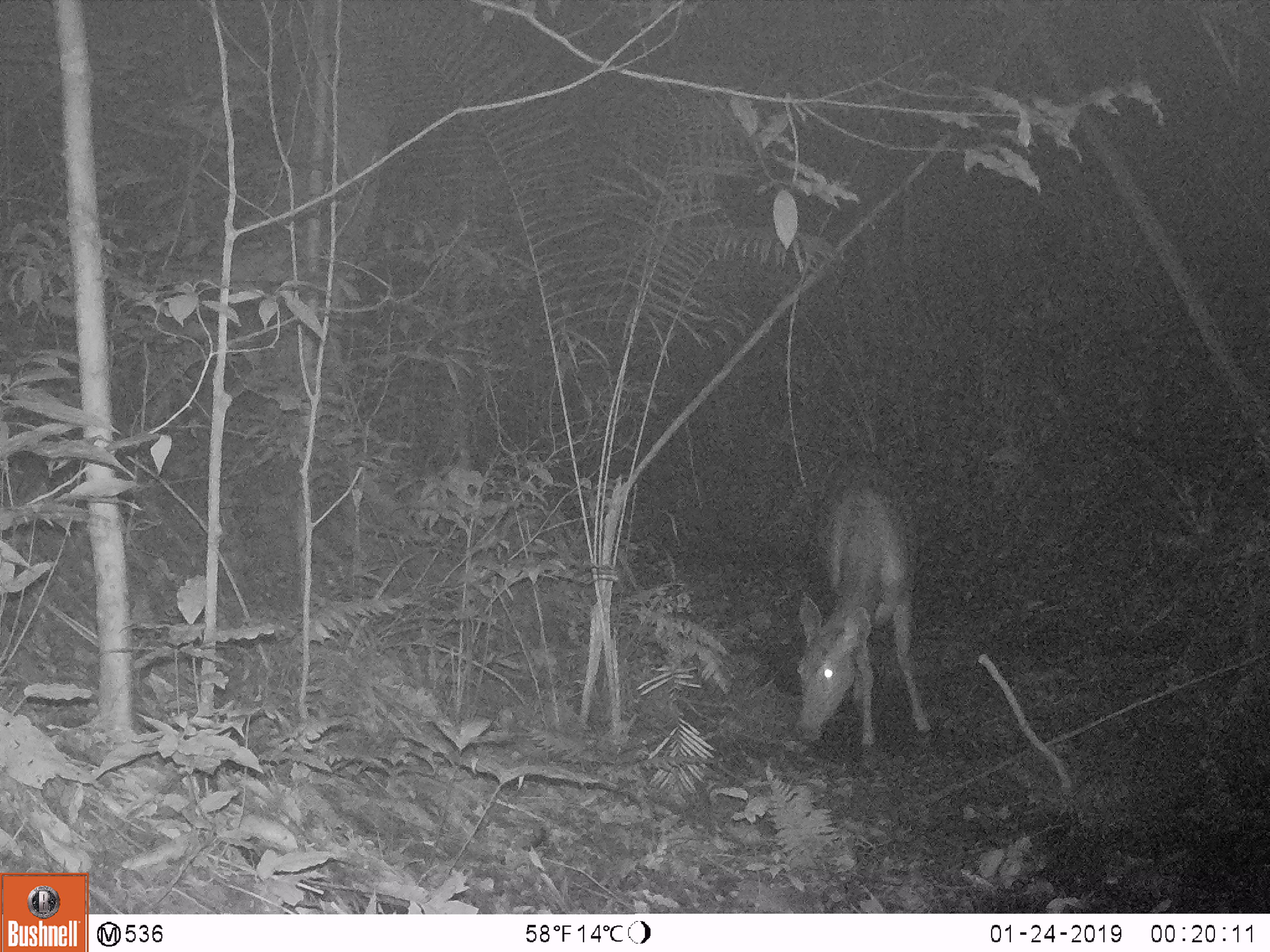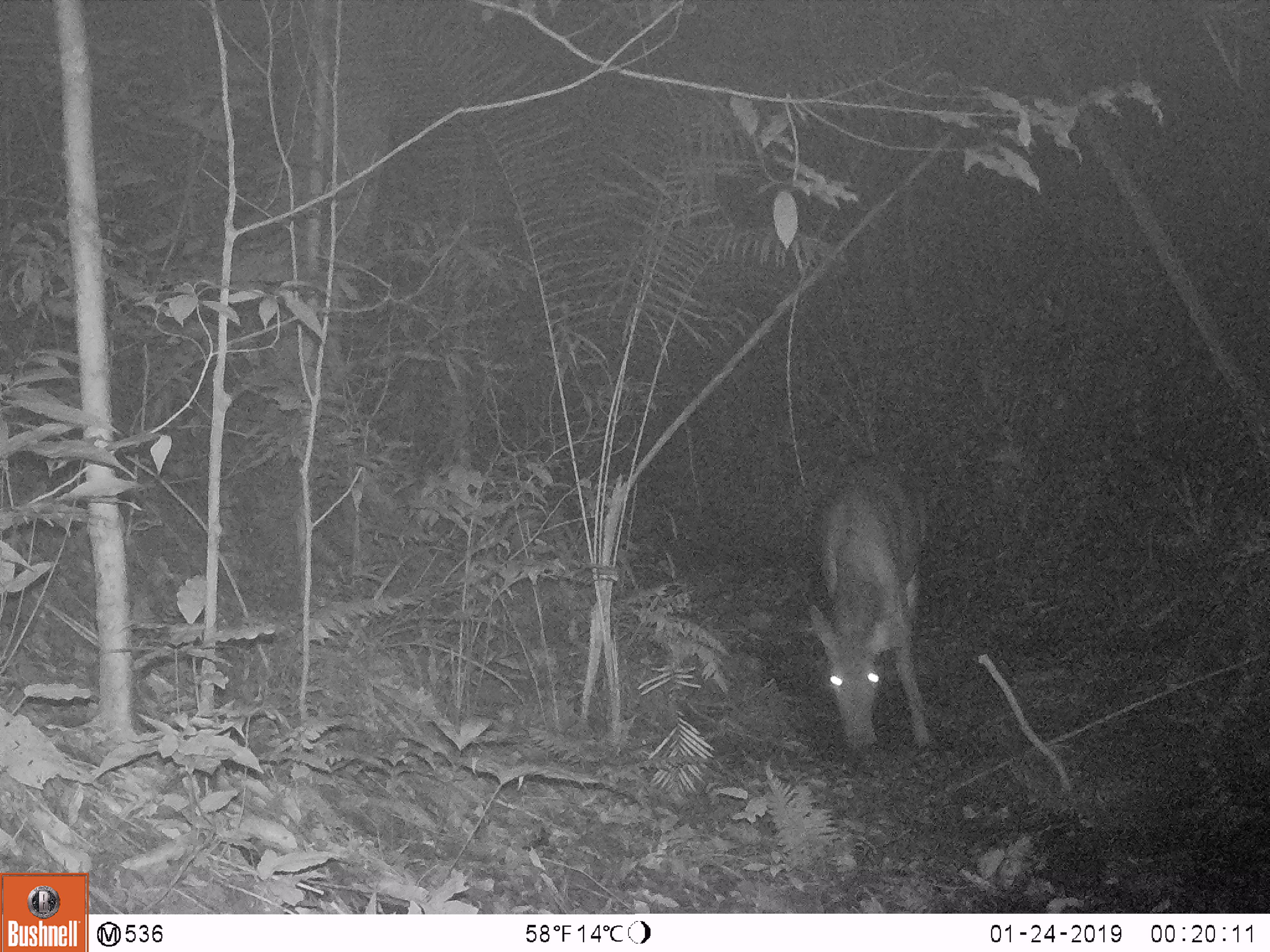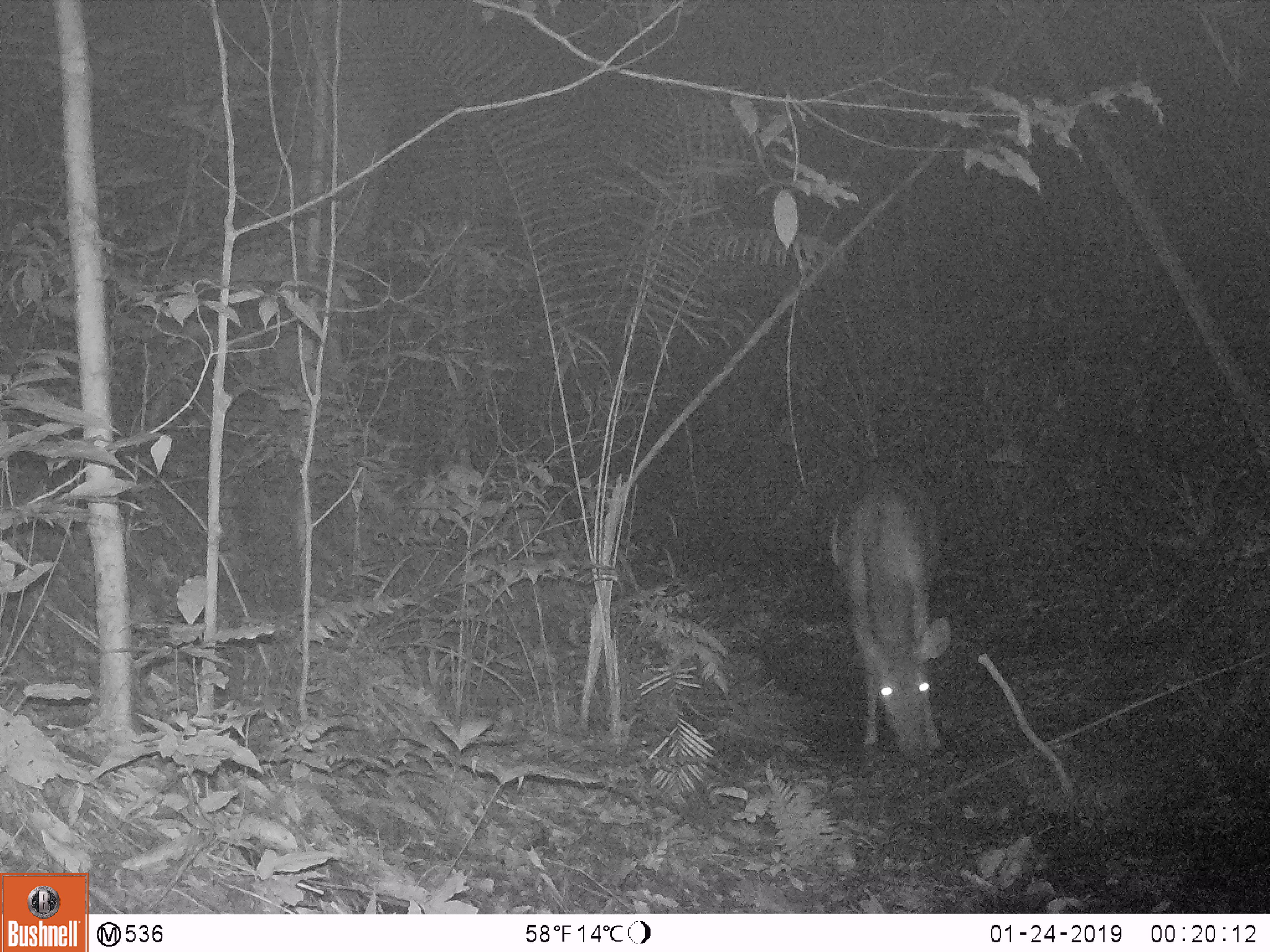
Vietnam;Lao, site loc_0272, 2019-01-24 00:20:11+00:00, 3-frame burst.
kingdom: Animalia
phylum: Chordata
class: Mammalia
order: Artiodactyla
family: Cervidae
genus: Rusa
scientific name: Rusa unicolor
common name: sambar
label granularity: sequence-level